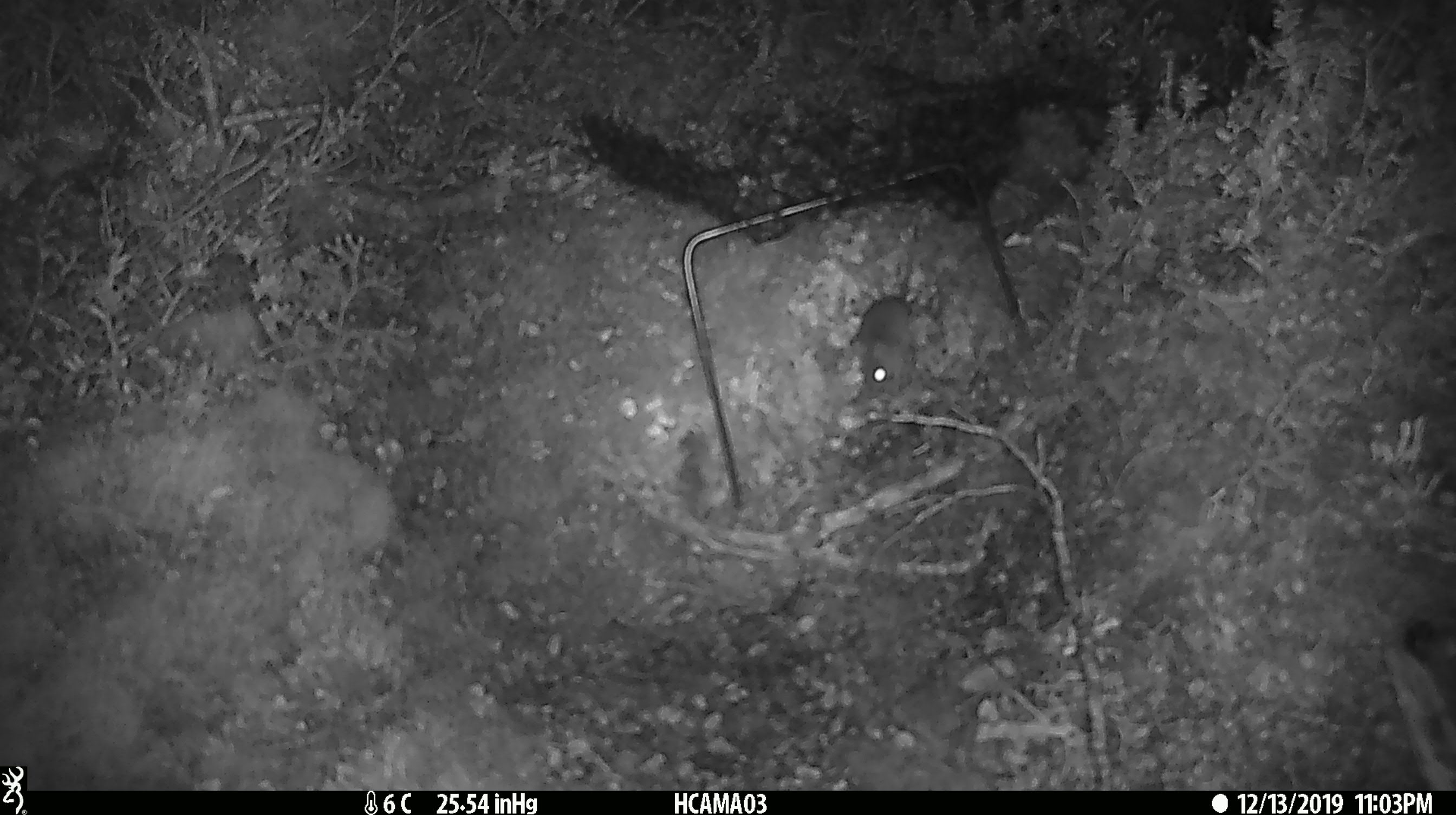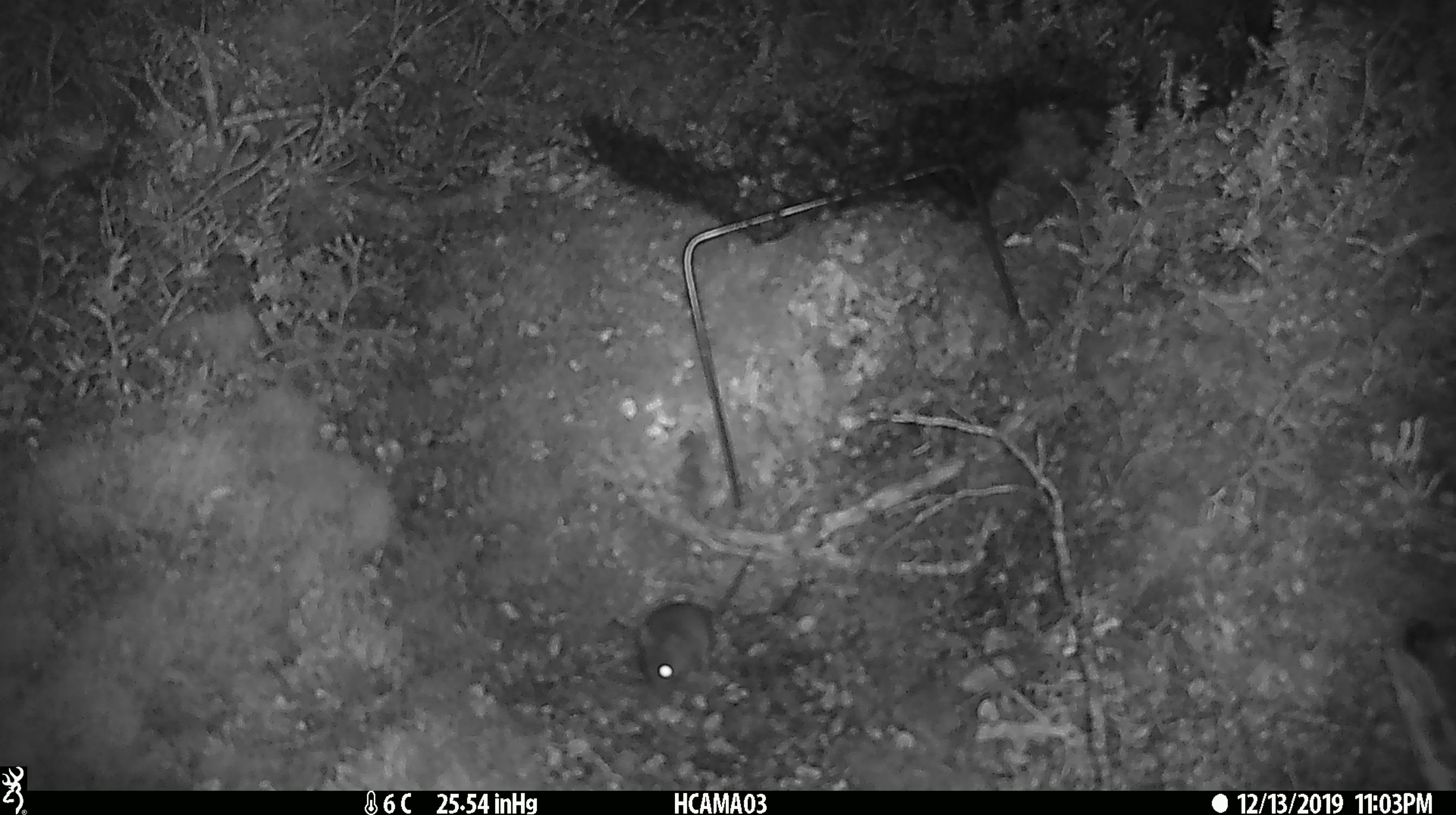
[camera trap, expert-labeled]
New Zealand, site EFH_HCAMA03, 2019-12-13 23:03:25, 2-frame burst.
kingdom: Animalia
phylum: Chordata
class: Mammalia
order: Rodentia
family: Muridae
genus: Mus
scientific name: Mus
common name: mouse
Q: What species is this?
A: Mouse (Mus).